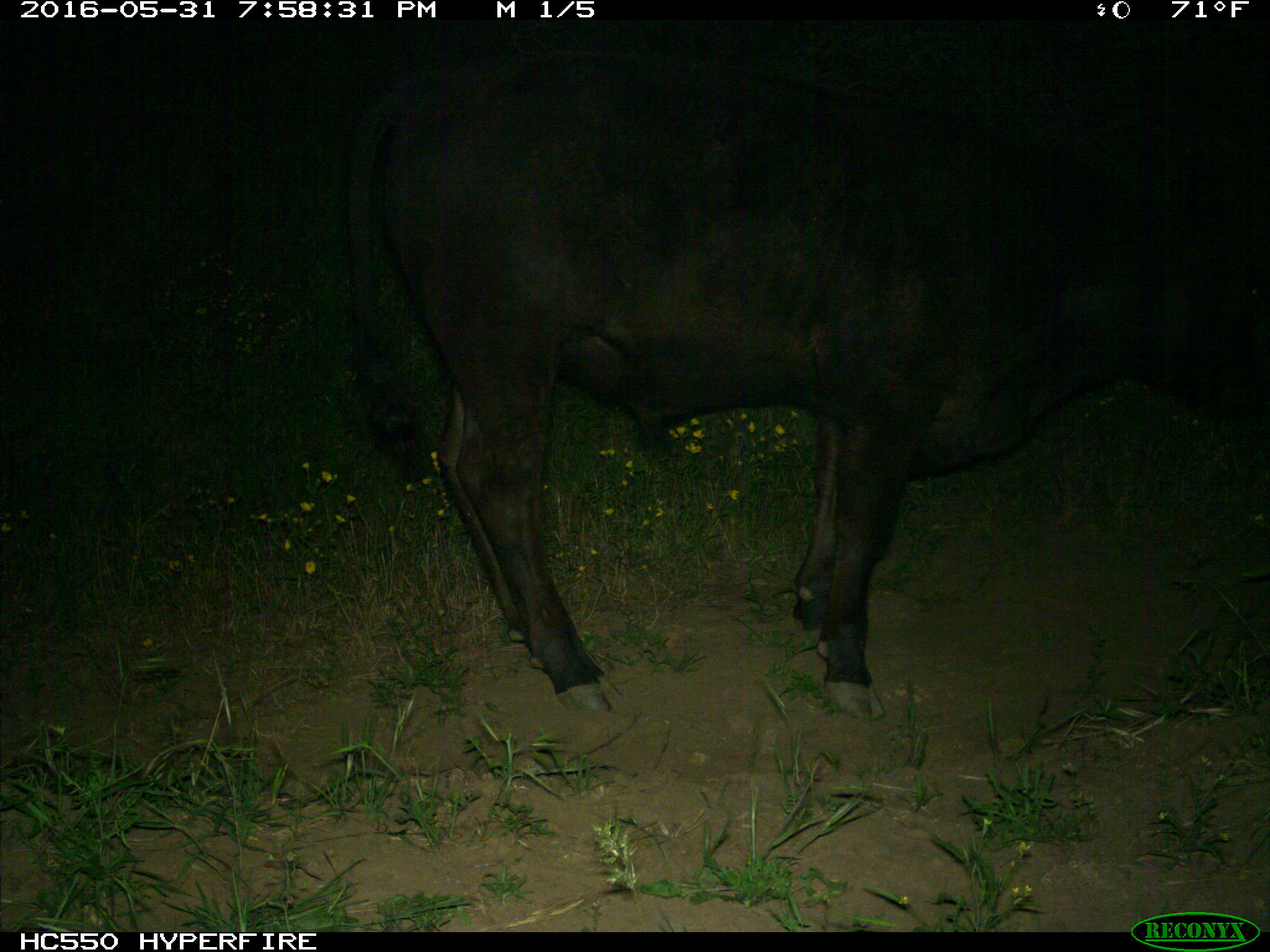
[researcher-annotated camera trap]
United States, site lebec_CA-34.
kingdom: Animalia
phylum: Chordata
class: Mammalia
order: Artiodactyla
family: Bovidae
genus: Bos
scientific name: Bos taurus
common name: domestic cow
Bos taurus (domestic cow).